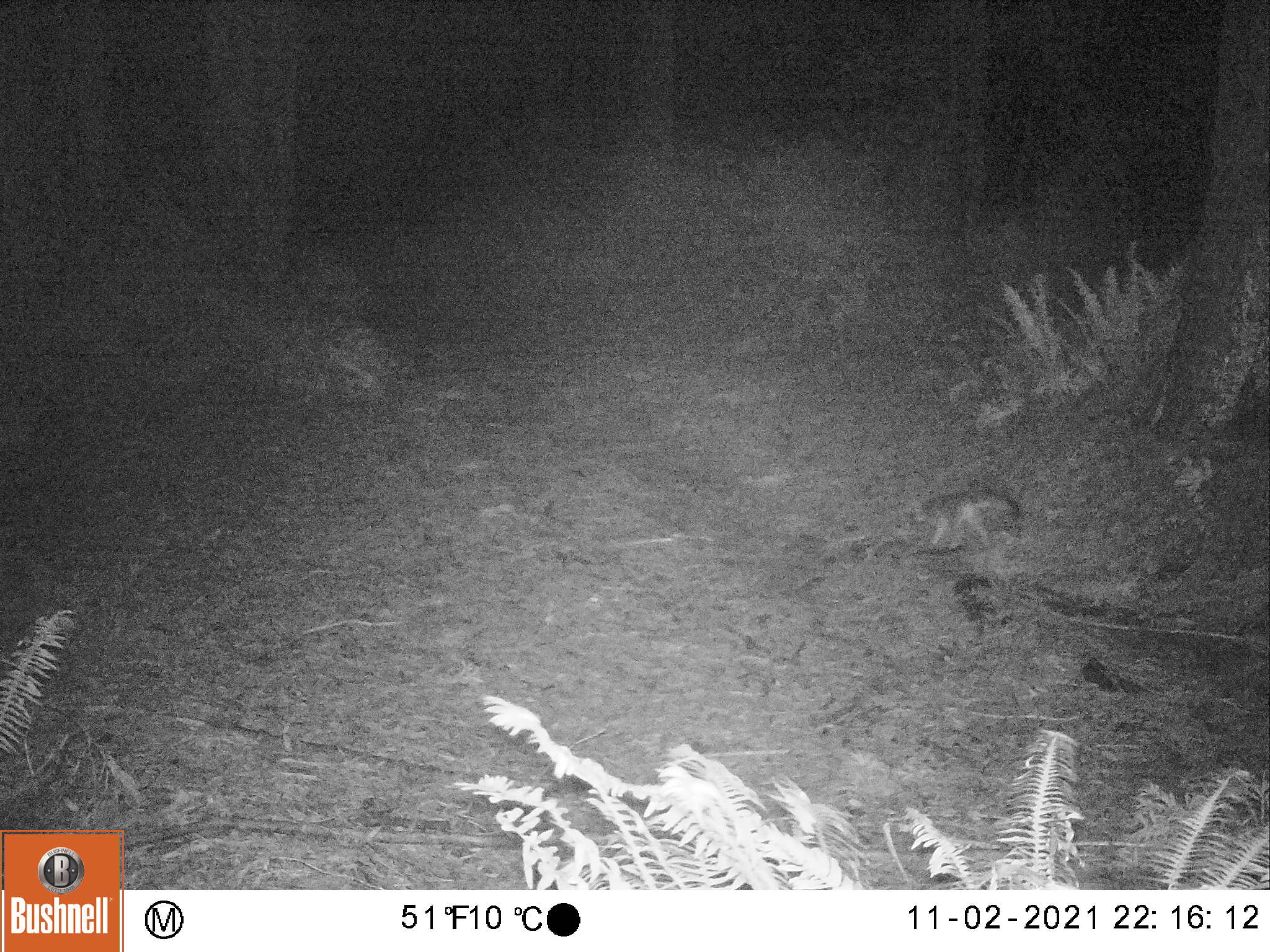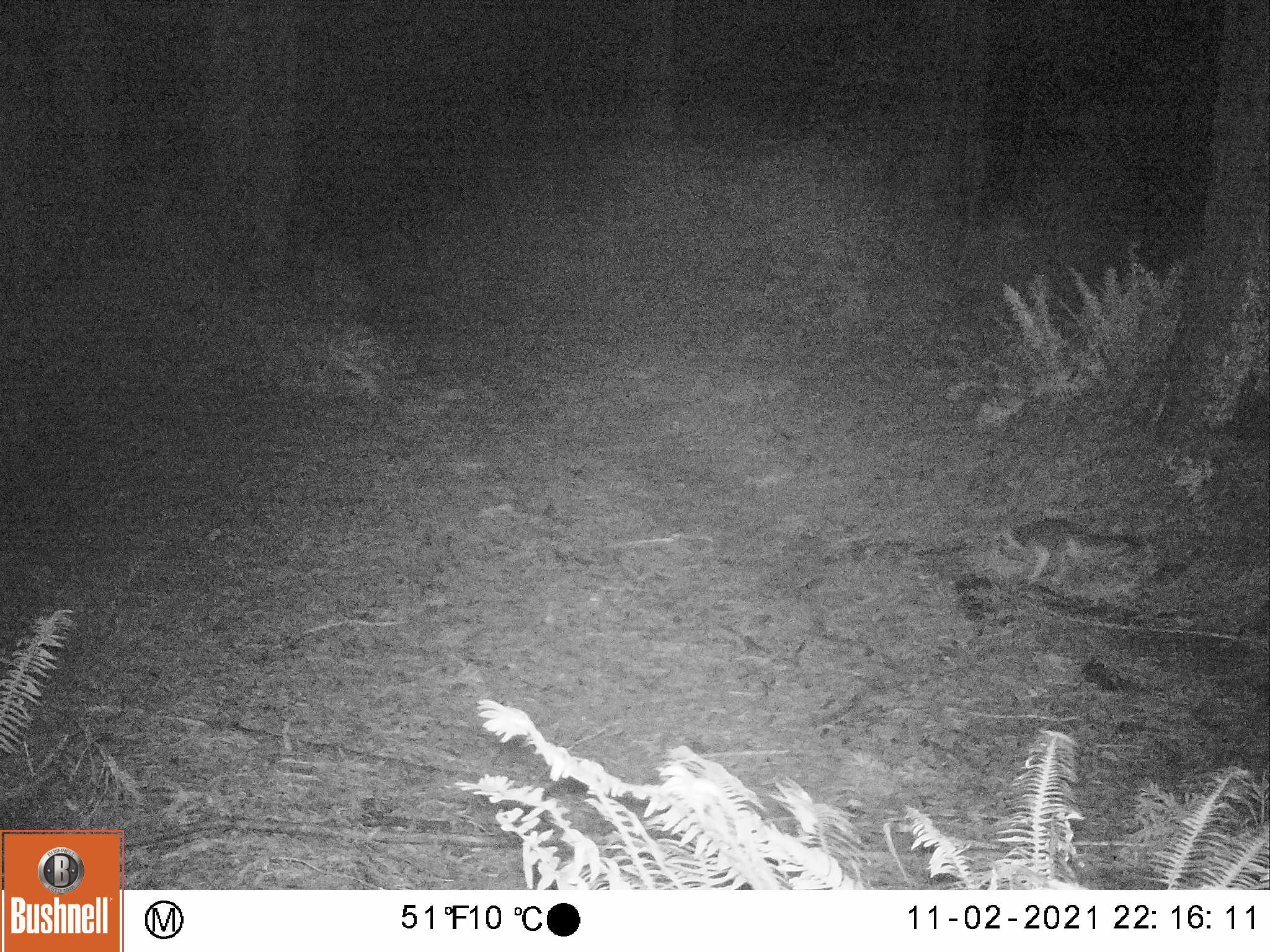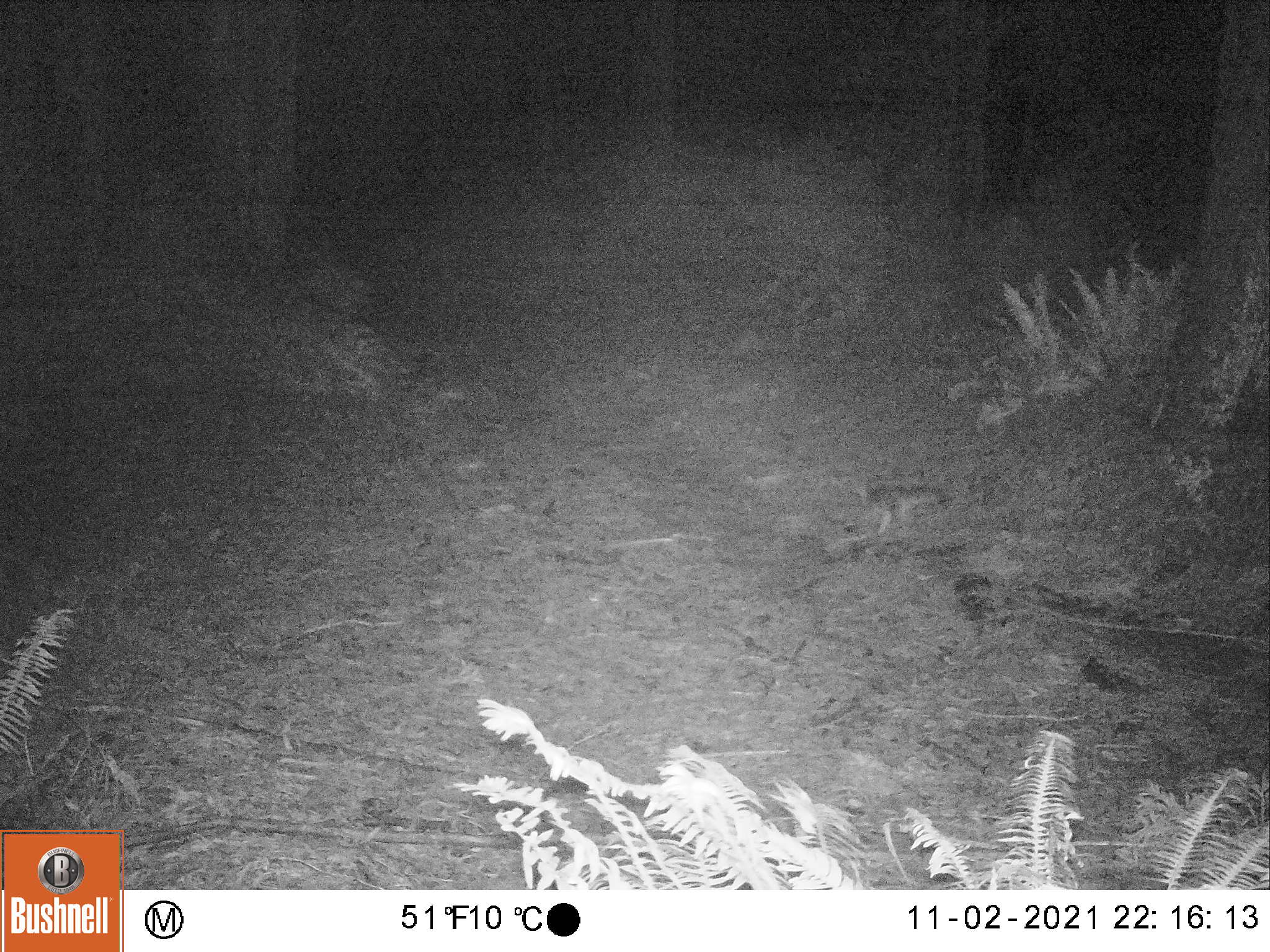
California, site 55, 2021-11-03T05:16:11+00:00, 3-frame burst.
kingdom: Animalia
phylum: Chordata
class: Mammalia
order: Carnivora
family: Canidae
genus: Urocyon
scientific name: Urocyon cinereoargenteus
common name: gray fox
Gray fox (Urocyon cinereoargenteus).